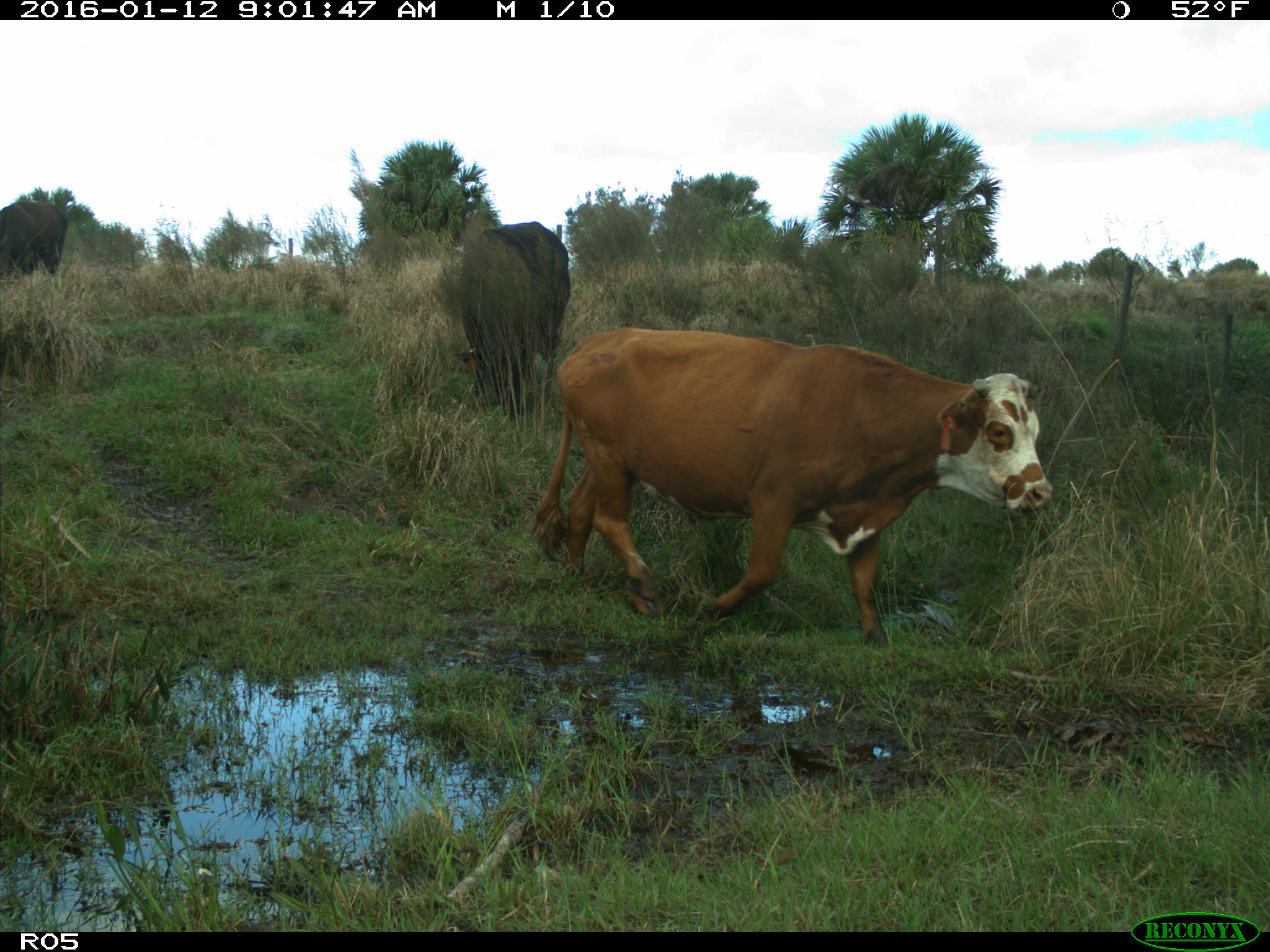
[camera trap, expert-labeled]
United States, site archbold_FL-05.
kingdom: Animalia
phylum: Chordata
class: Mammalia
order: Artiodactyla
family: Bovidae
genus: Bos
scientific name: Bos taurus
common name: domestic cow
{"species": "Bos taurus (domestic cow)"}